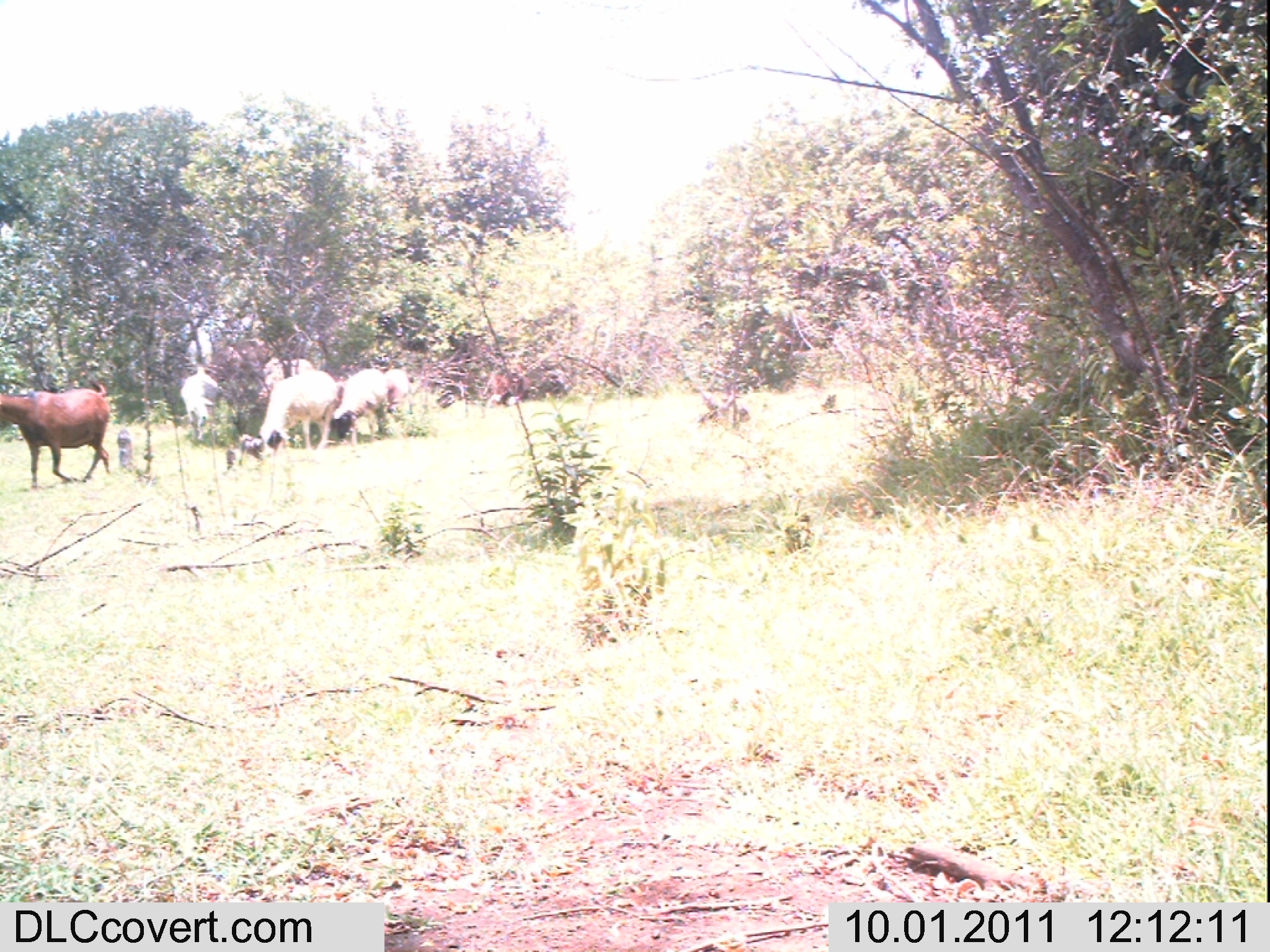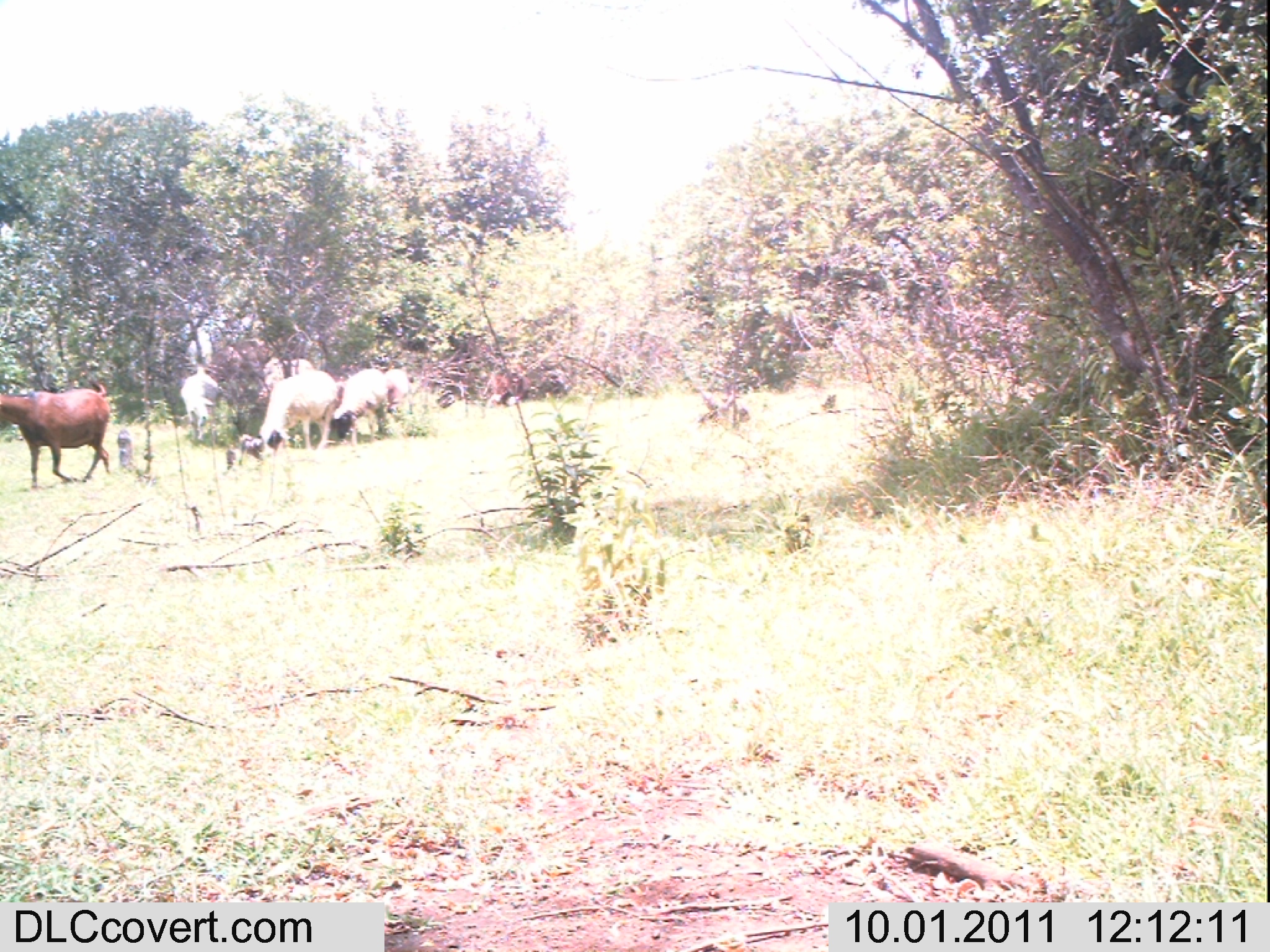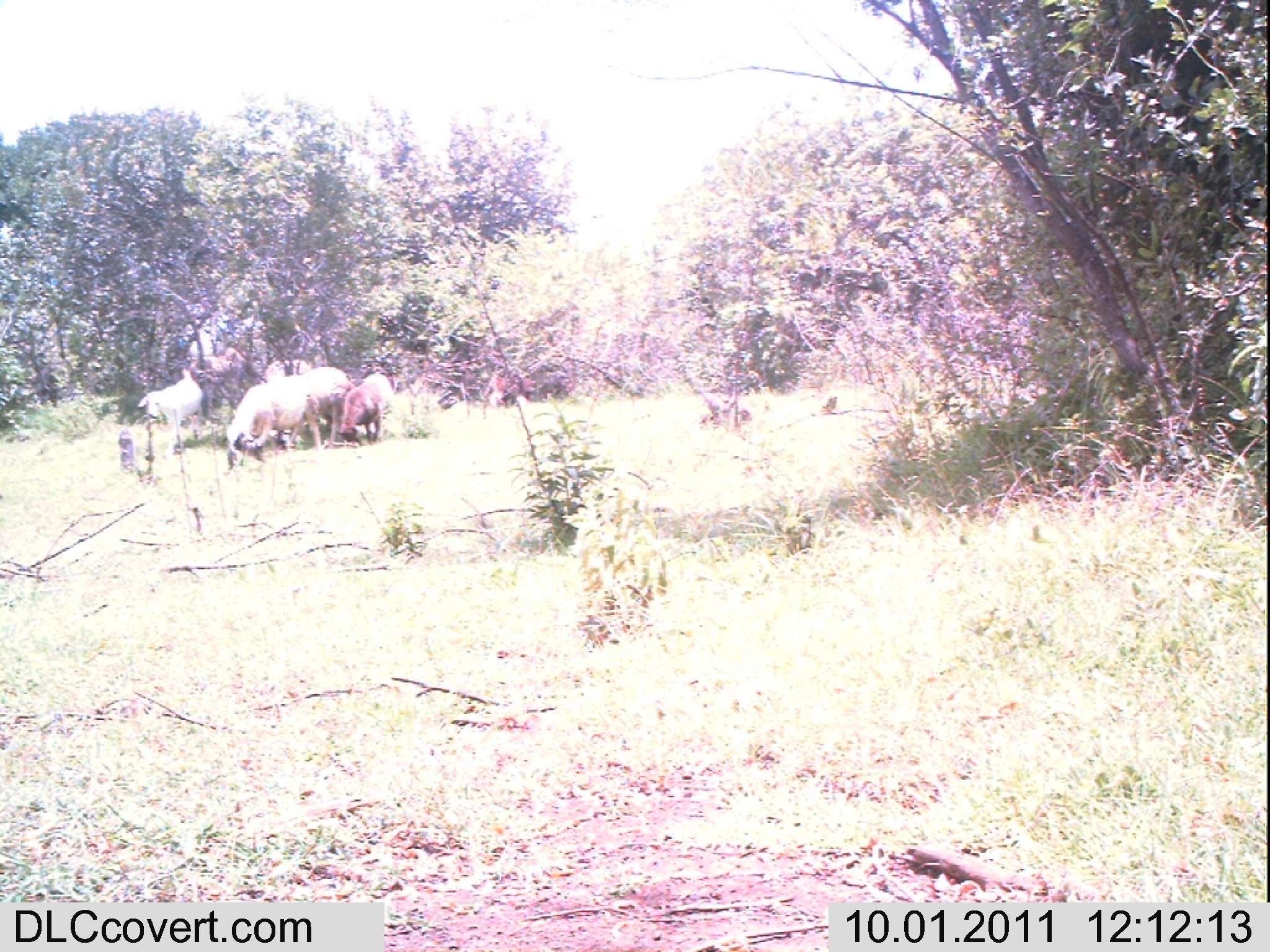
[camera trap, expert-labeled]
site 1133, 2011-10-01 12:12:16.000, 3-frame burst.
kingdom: Animalia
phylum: Chordata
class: Mammalia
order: Artiodactyla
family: Bovidae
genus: Capra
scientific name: Capra aegagrus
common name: wild goat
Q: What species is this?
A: Capra aegagrus (wild goat).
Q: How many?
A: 2.